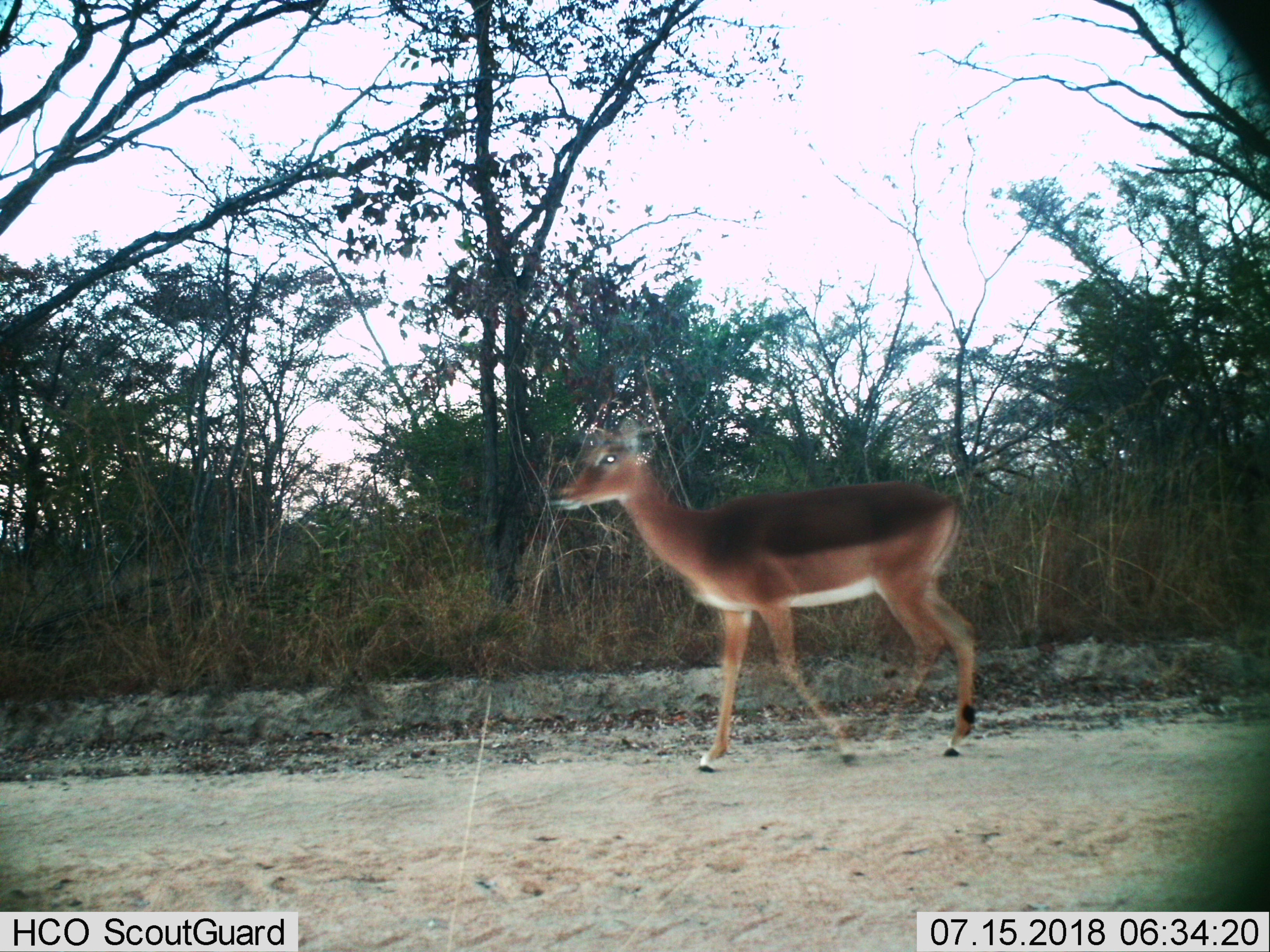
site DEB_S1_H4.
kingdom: Animalia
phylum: Chordata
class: Mammalia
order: Artiodactyla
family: Bovidae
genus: Aepyceros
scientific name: Aepyceros melampus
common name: impala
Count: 1.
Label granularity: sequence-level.